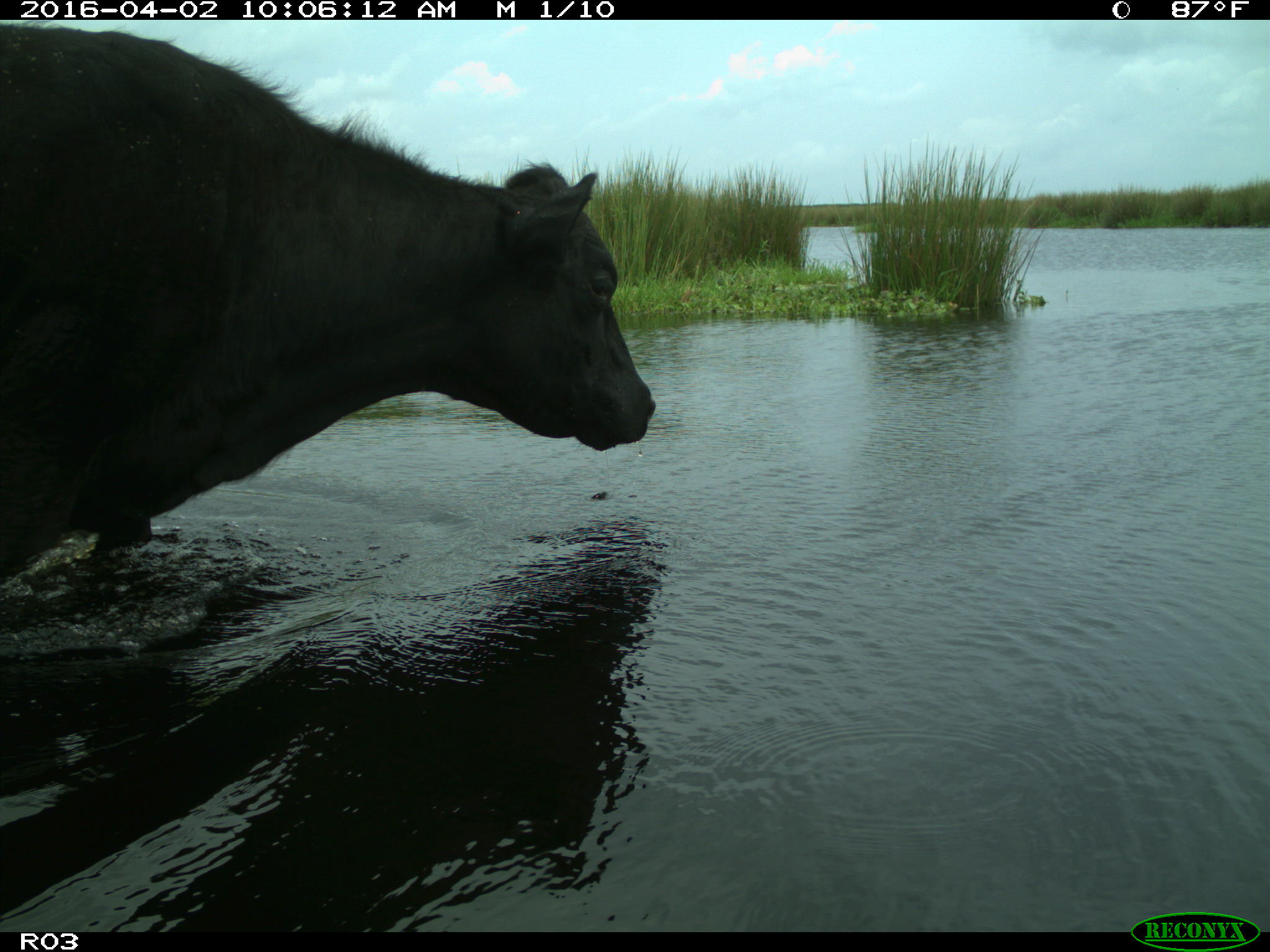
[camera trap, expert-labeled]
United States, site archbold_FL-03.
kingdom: Animalia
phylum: Chordata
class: Mammalia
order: Artiodactyla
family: Bovidae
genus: Bos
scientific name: Bos taurus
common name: domestic cow